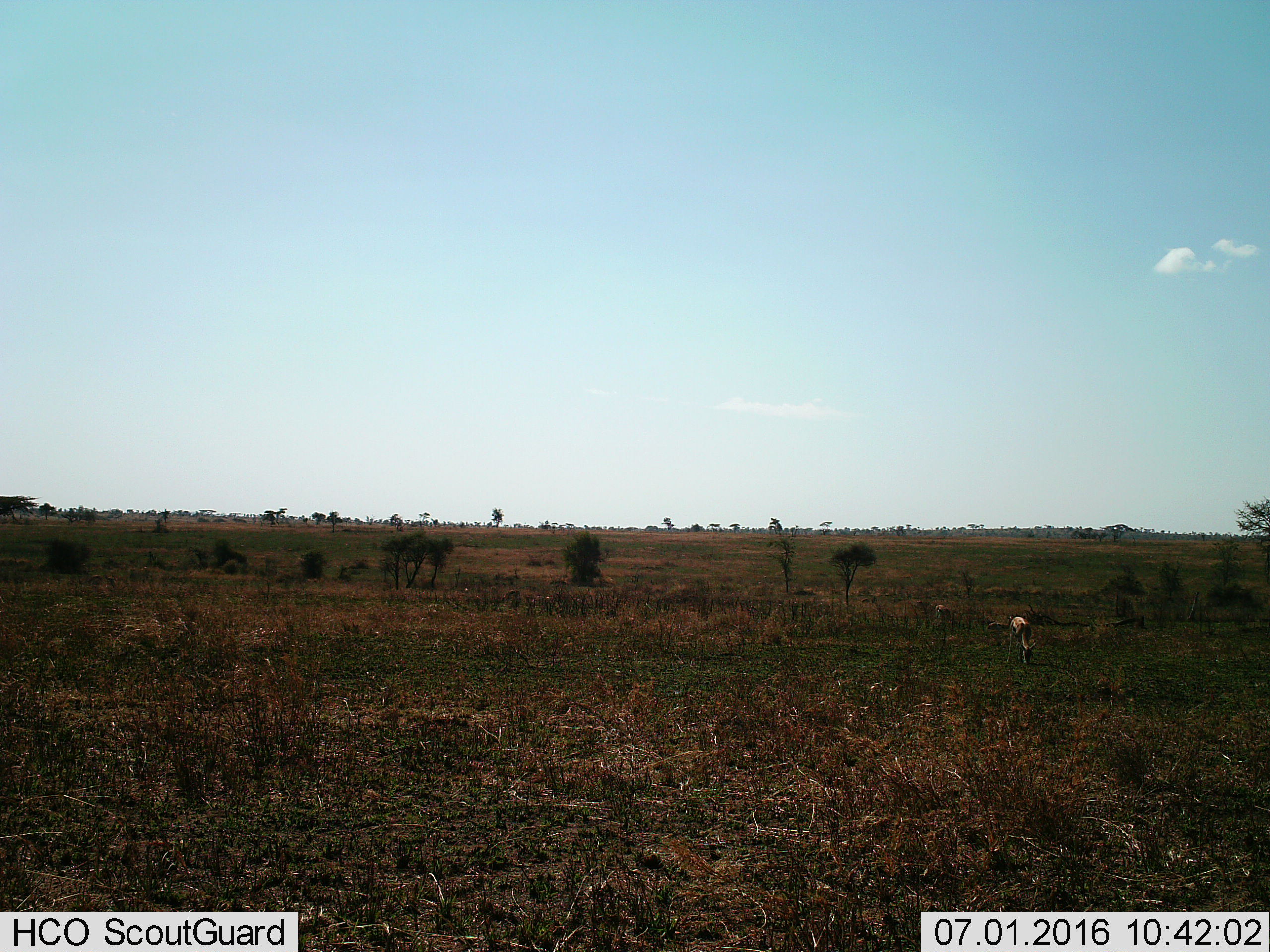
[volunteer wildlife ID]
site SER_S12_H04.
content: unidentified animal